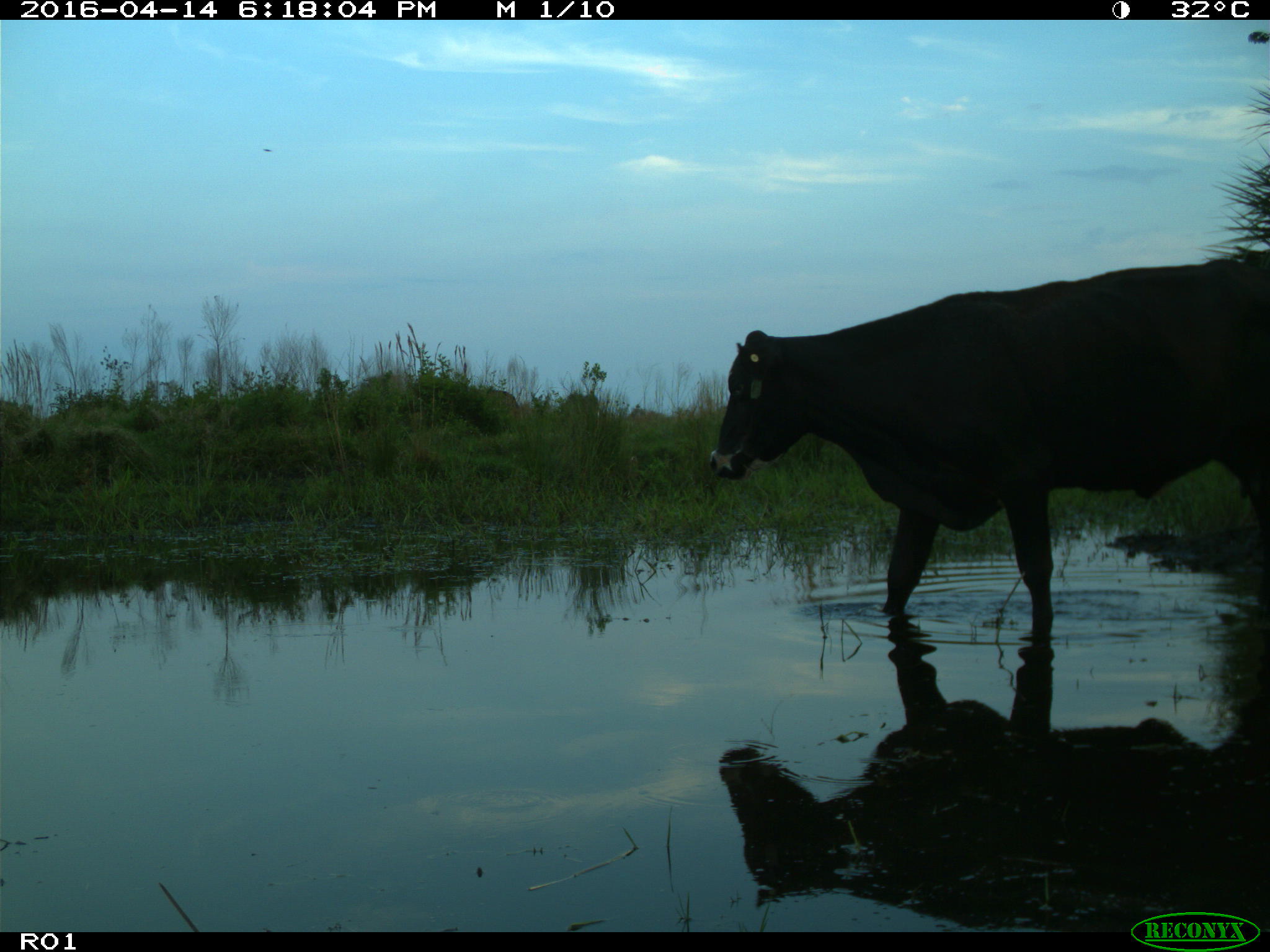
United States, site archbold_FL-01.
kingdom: Animalia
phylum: Chordata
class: Mammalia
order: Artiodactyla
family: Bovidae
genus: Bos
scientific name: Bos taurus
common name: domestic cow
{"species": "Bos taurus (domestic cow)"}